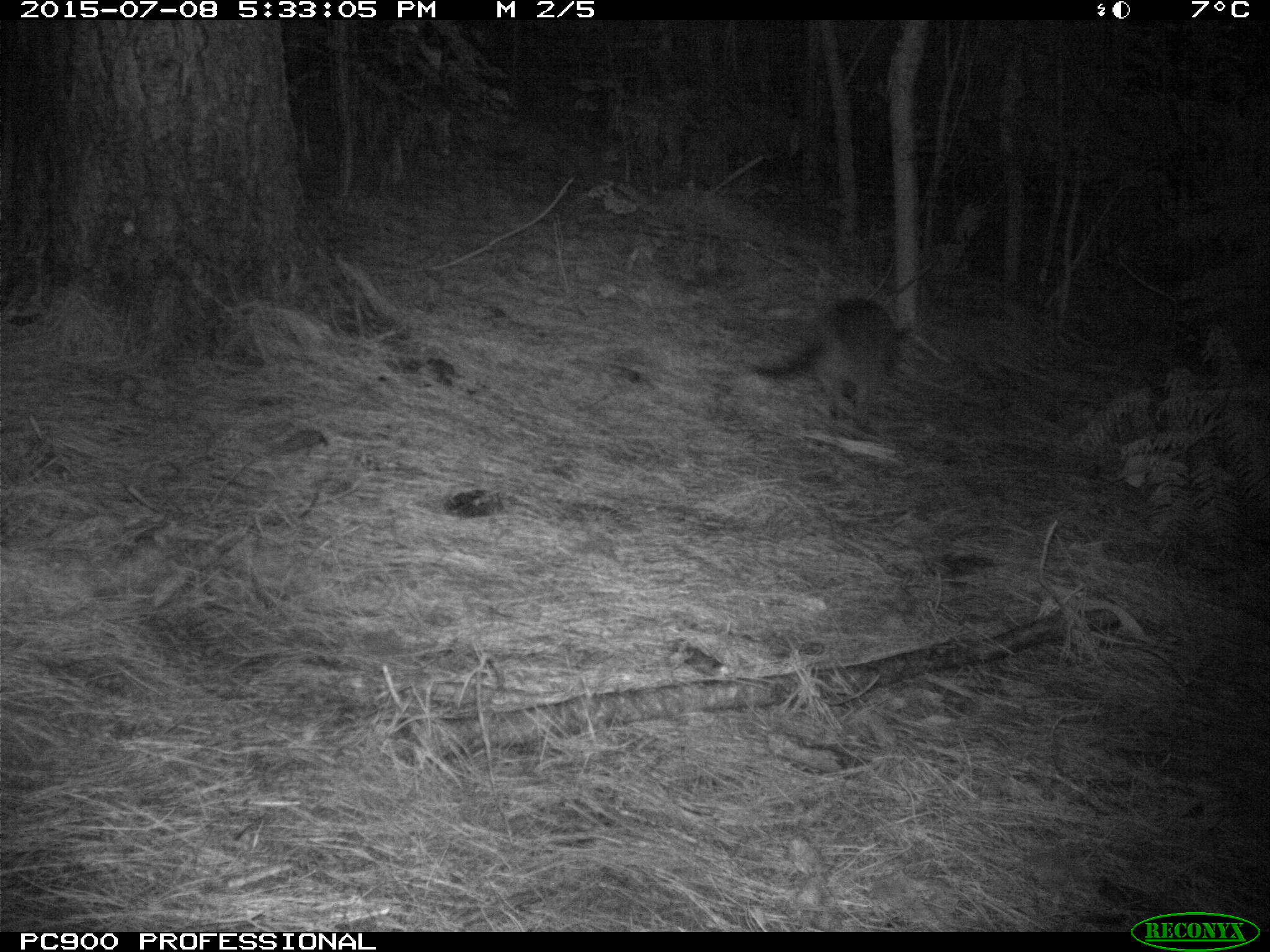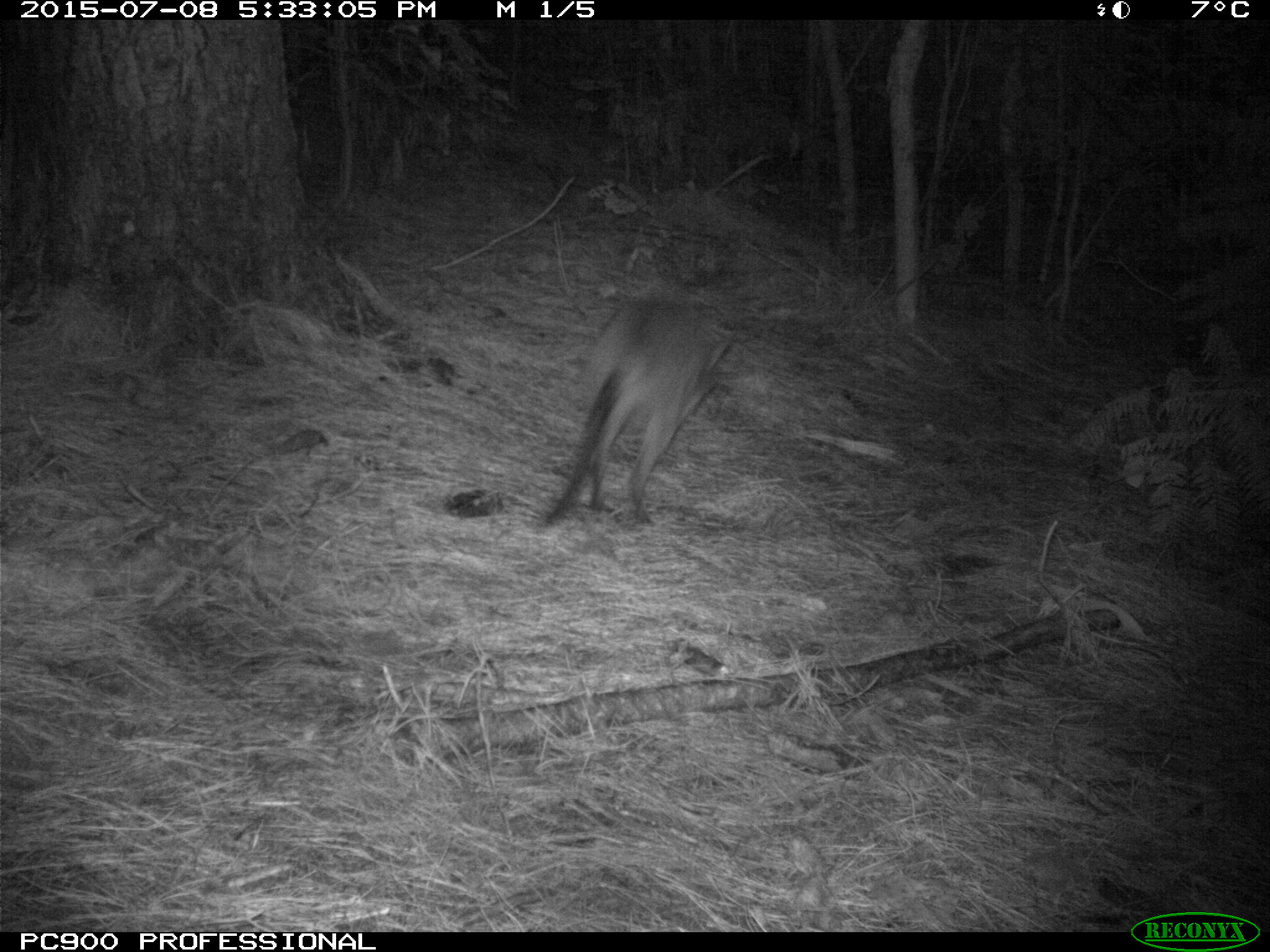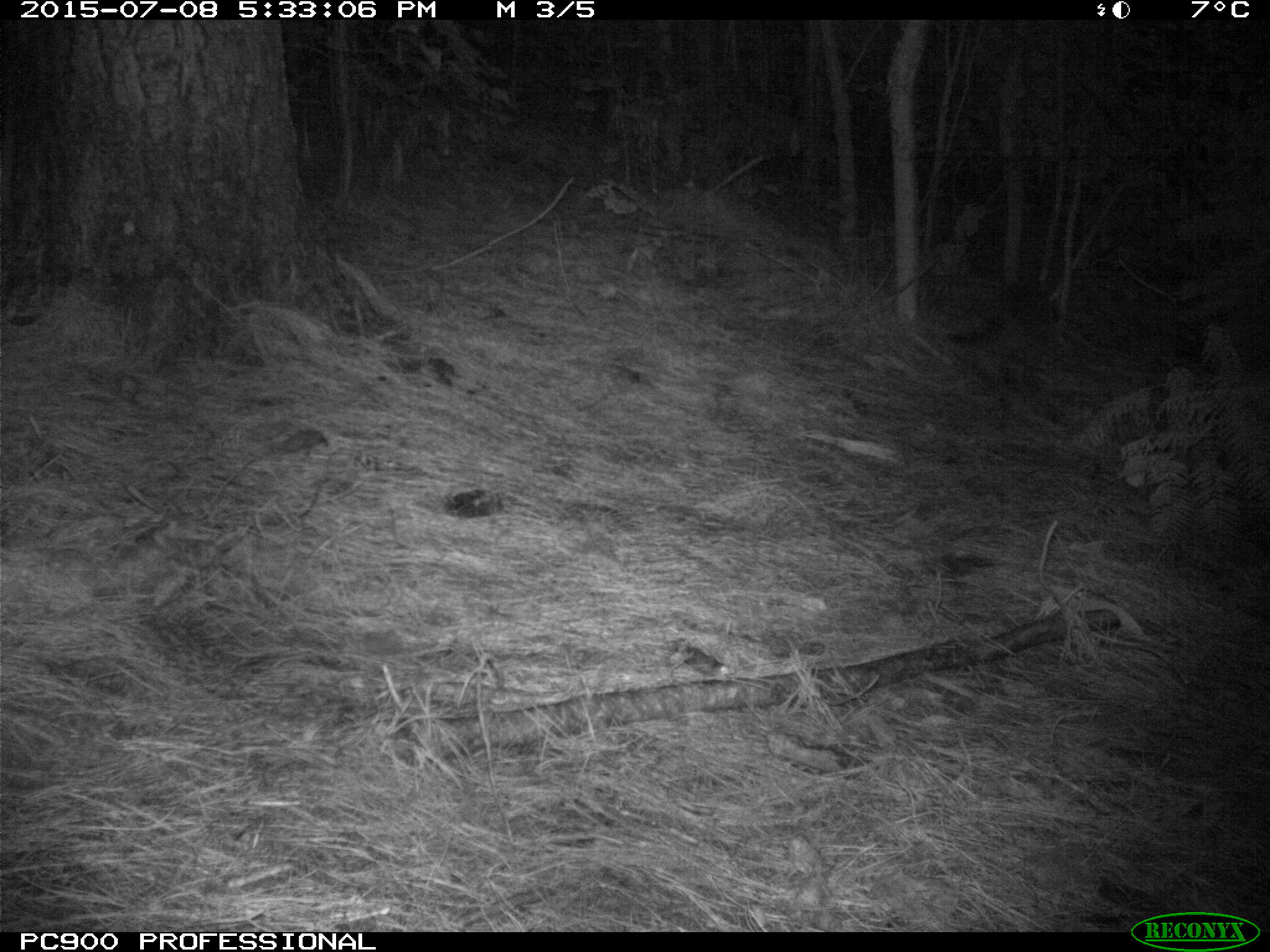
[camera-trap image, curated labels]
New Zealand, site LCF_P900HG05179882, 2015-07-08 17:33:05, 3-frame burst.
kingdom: Animalia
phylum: Chordata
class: Mammalia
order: Diprotodontia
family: Macropodidae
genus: Notamacropus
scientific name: Notamacropus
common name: wallaby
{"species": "wallaby (Notamacropus)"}